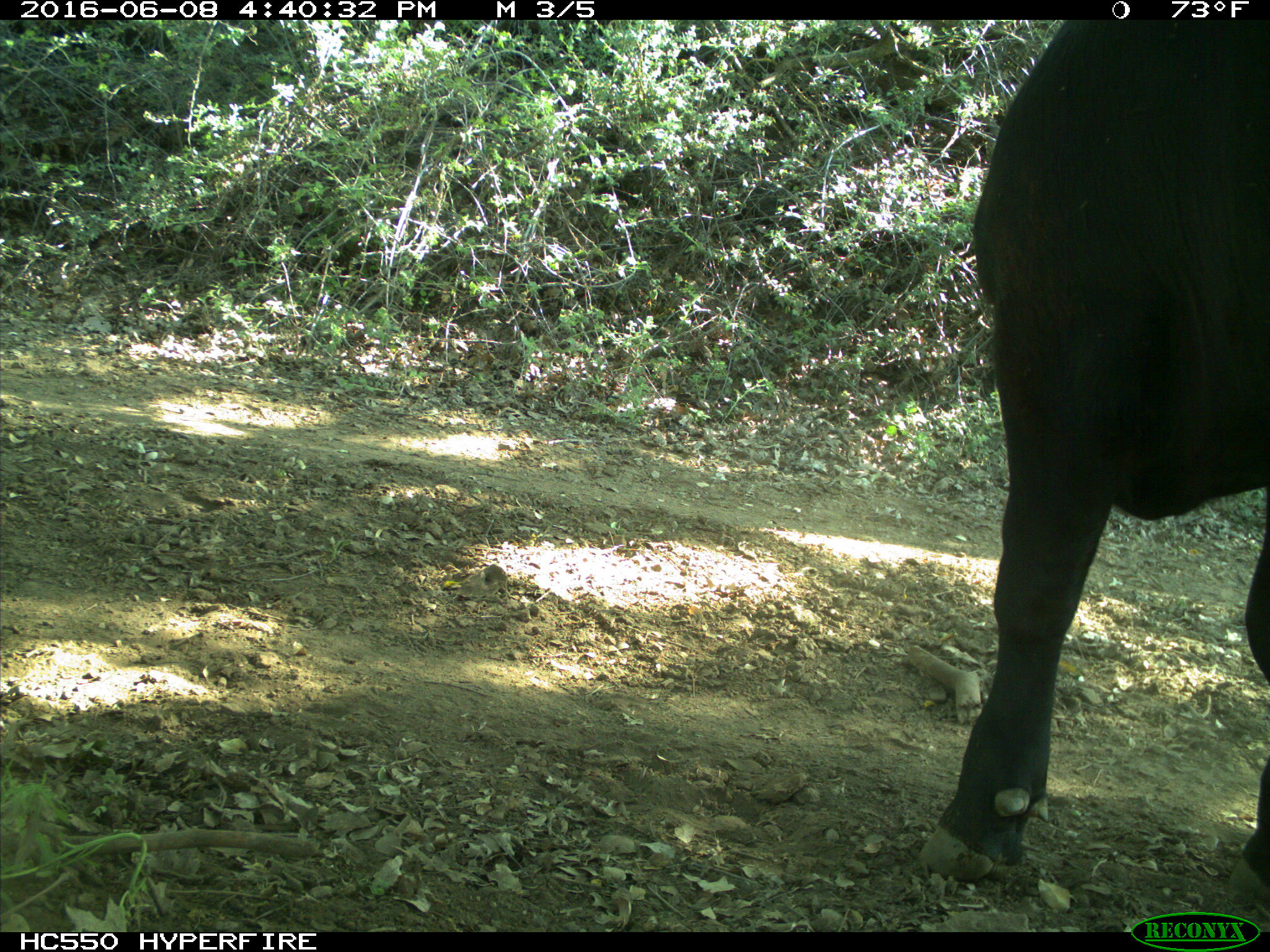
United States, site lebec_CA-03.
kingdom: Animalia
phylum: Chordata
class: Mammalia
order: Artiodactyla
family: Bovidae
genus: Bos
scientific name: Bos taurus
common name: domestic cow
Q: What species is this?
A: Bos taurus (domestic cow).